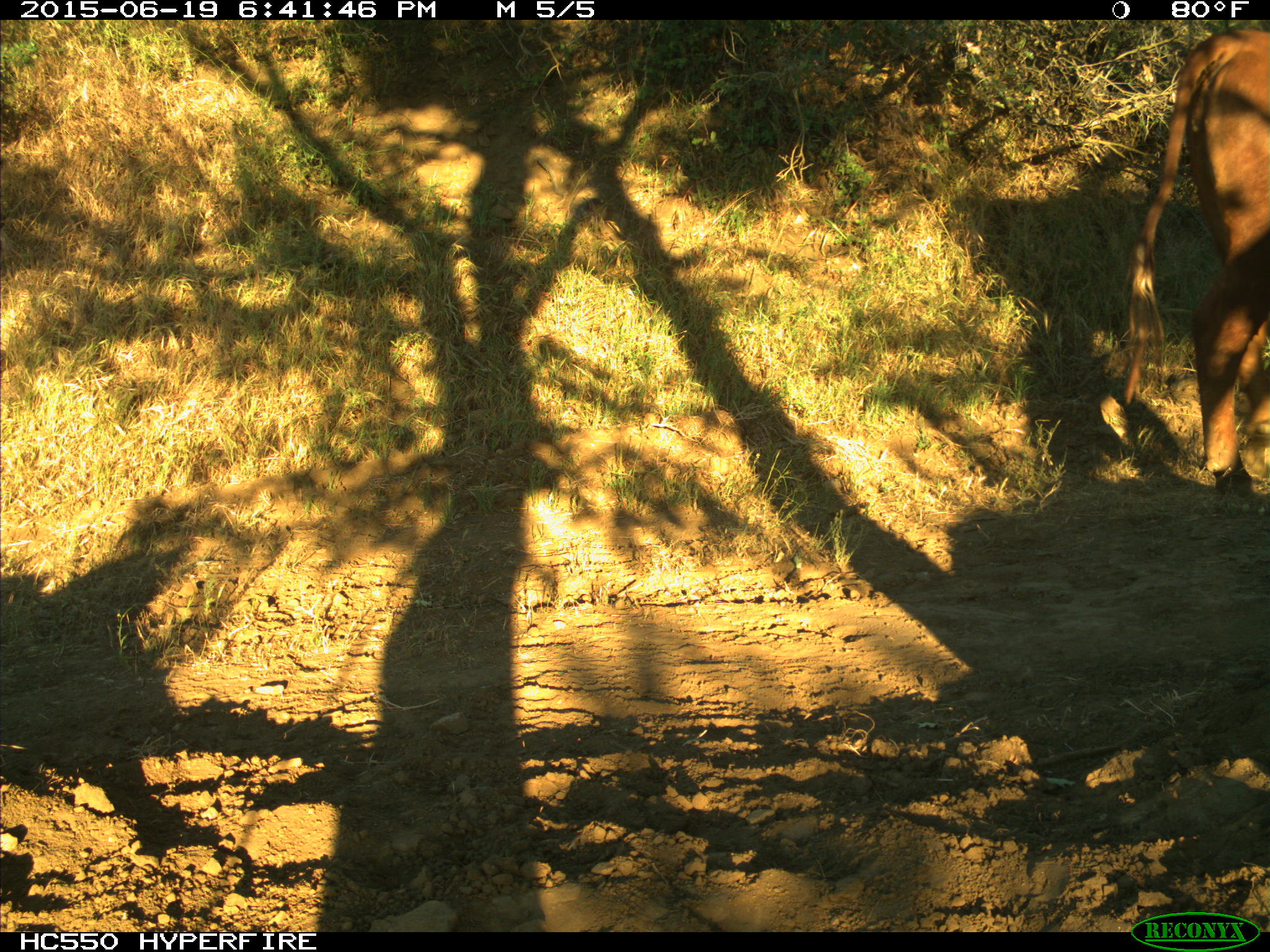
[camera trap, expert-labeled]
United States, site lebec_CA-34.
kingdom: Animalia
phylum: Chordata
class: Mammalia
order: Artiodactyla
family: Bovidae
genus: Bos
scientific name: Bos taurus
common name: domestic cow